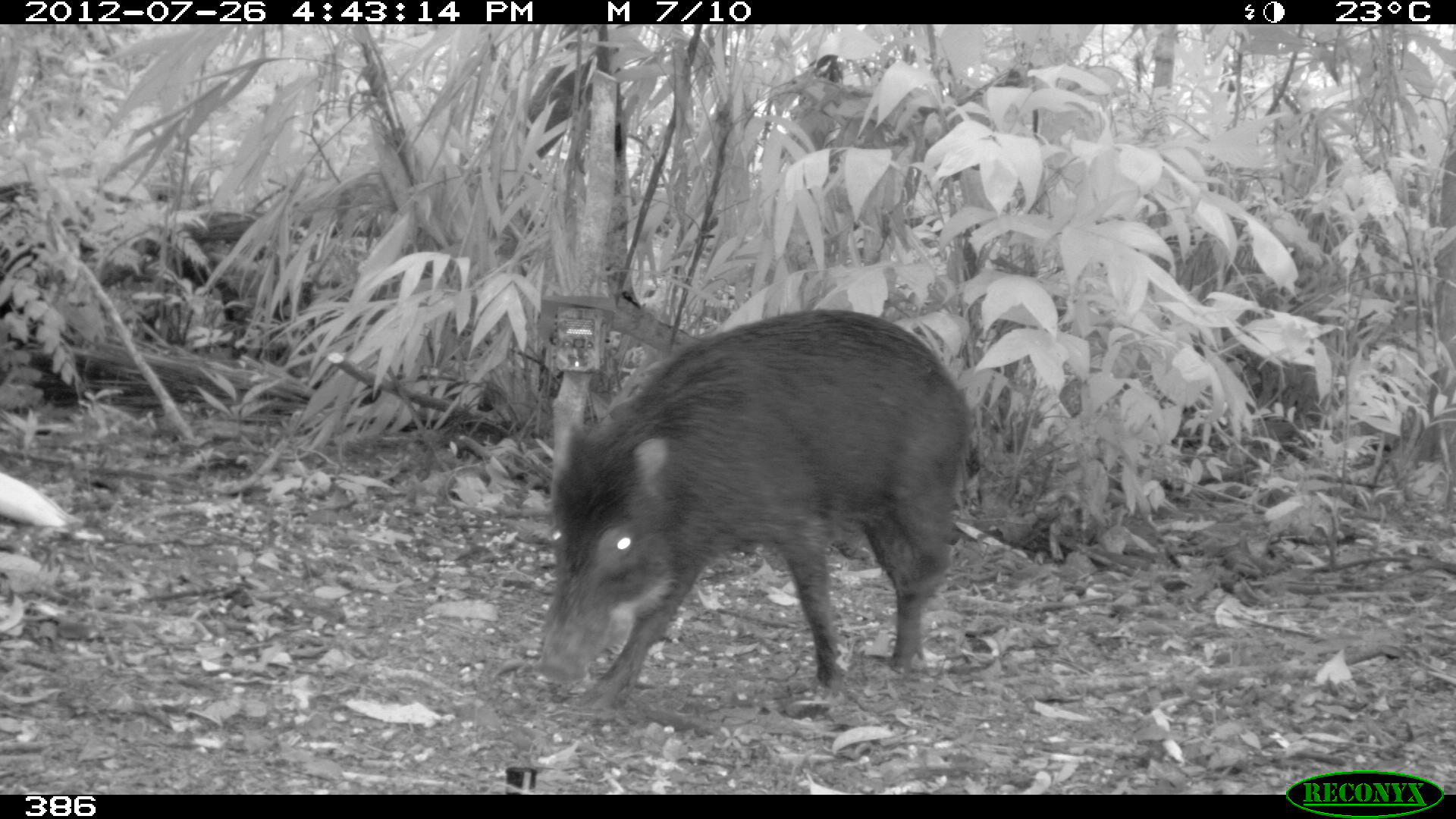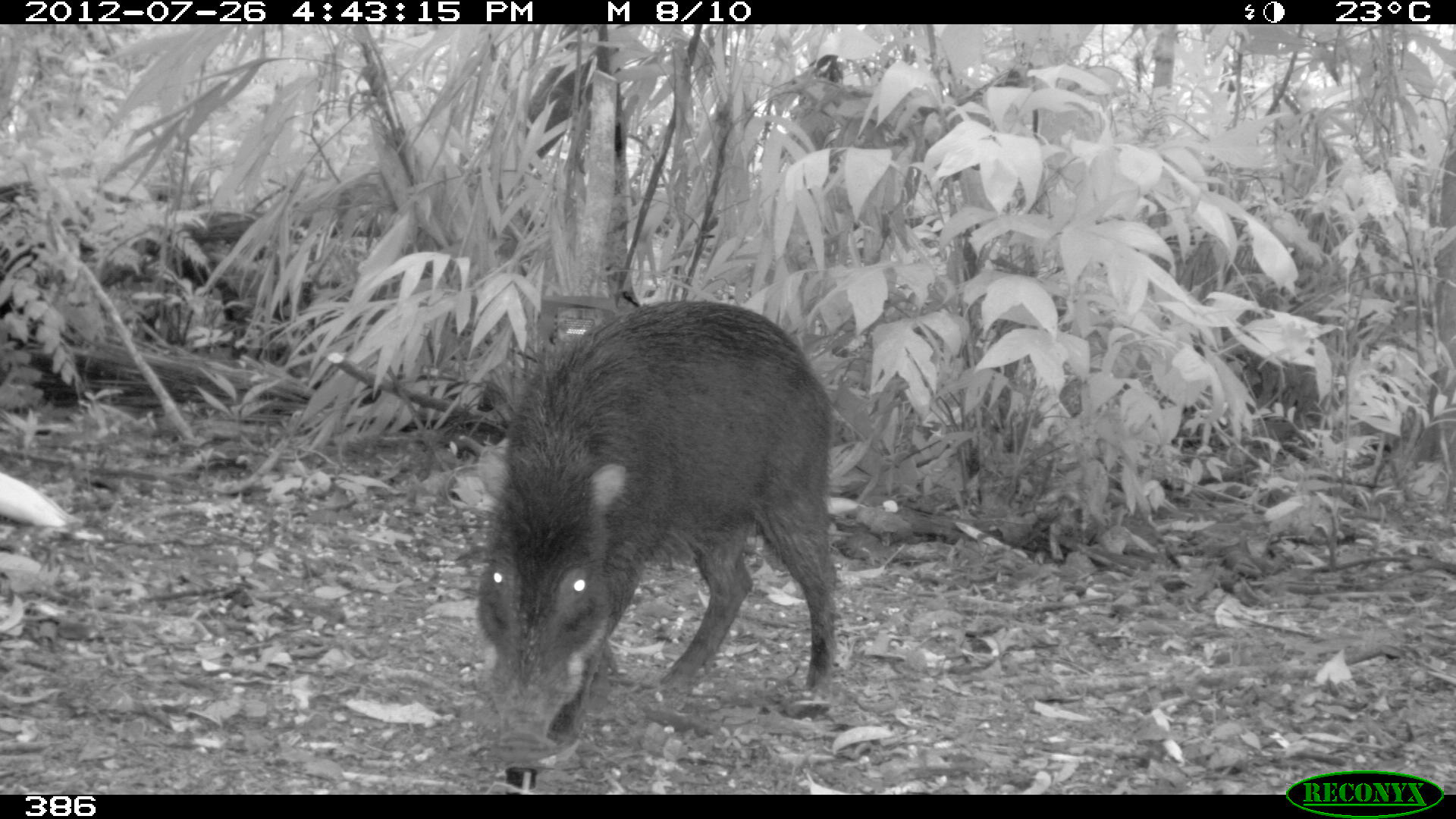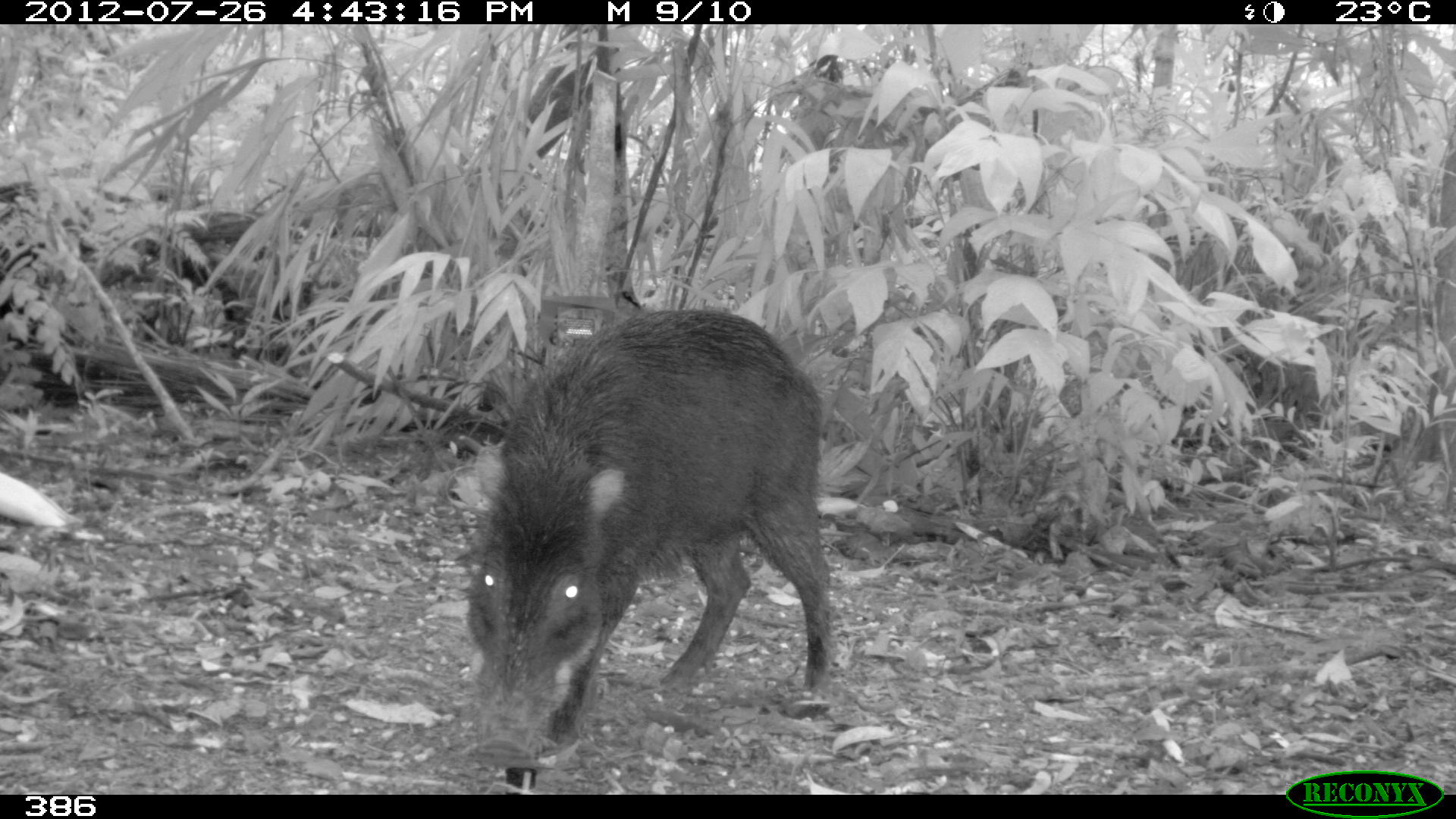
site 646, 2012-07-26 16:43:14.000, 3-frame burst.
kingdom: Animalia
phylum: Chordata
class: Mammalia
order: Artiodactyla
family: Tayassuidae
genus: Tayassu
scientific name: Tayassu pecari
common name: white-lipped peccary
Tayassu pecari (white-lipped peccary).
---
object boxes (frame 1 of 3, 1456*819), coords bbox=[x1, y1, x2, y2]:
tayassu pecari: bbox=[530, 303, 977, 714]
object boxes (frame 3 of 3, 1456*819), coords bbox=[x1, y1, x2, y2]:
tayassu pecari: bbox=[448, 302, 839, 771]